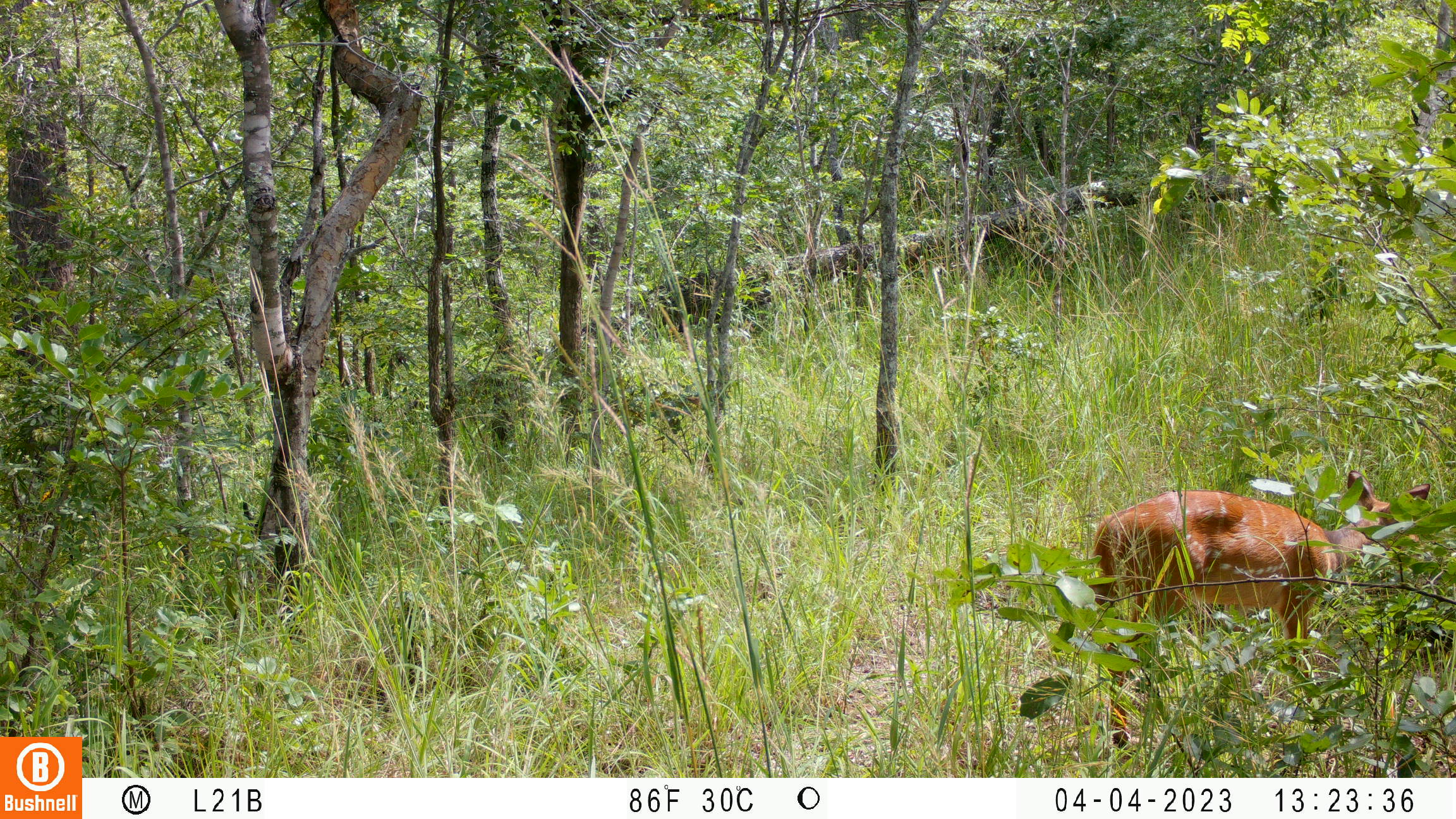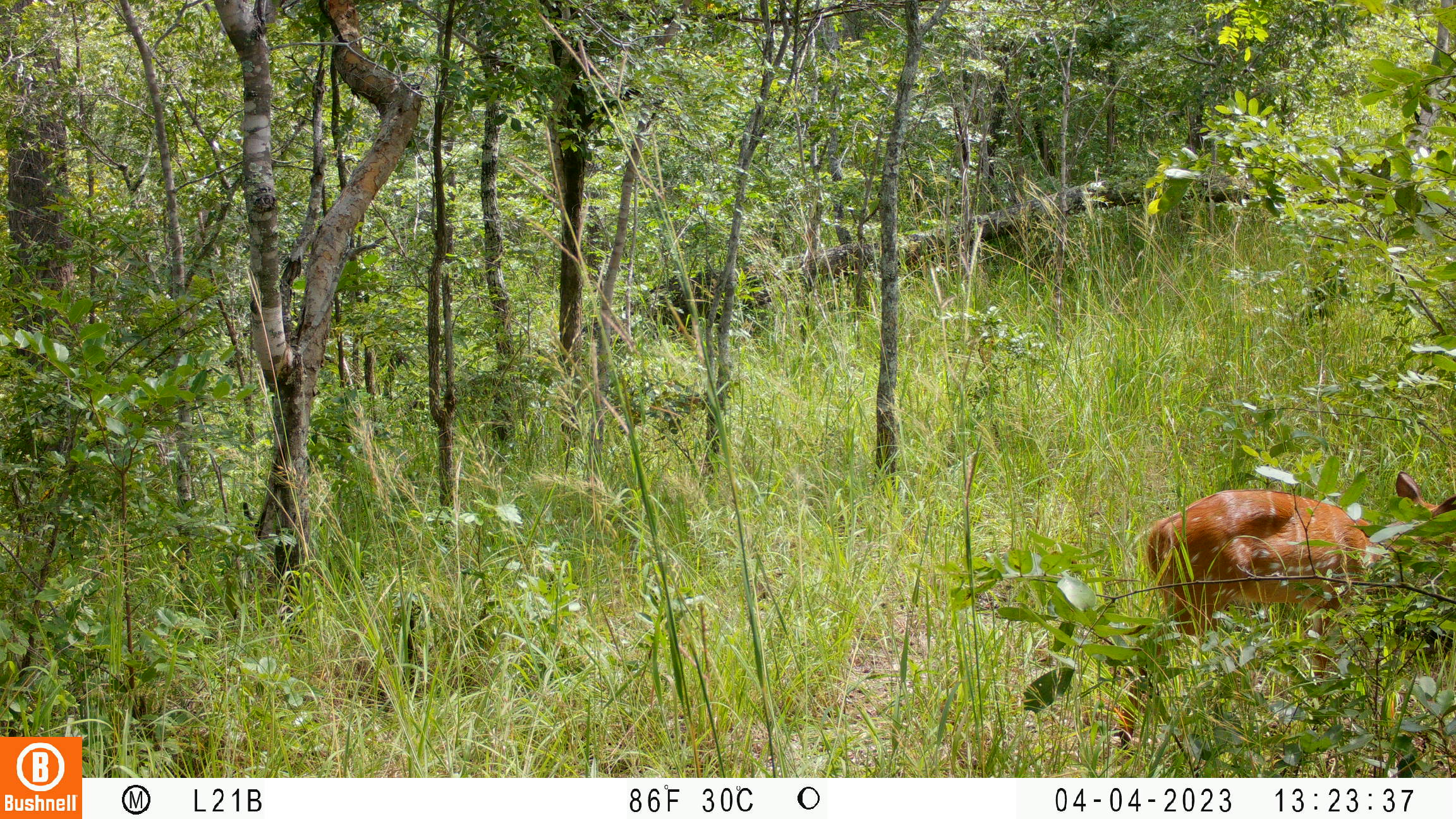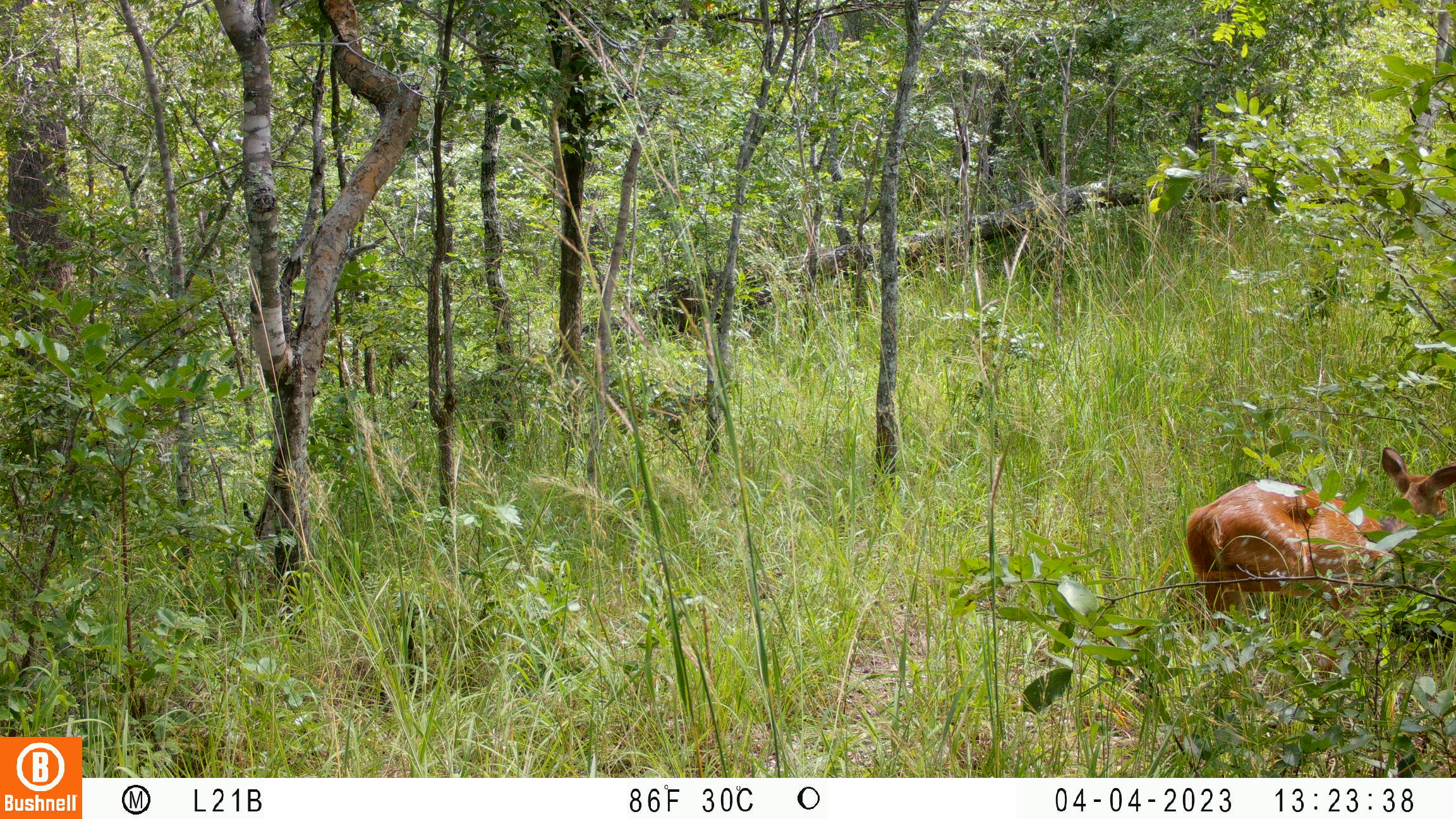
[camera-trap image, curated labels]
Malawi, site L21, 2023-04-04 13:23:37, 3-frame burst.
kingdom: Animalia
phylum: Chordata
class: Mammalia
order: Artiodactyla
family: Bovidae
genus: Tragelaphus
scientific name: Tragelaphus sylvaticus sylvaticus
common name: cape bushbuck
Cape bushbuck (Tragelaphus sylvaticus sylvaticus), count 1.